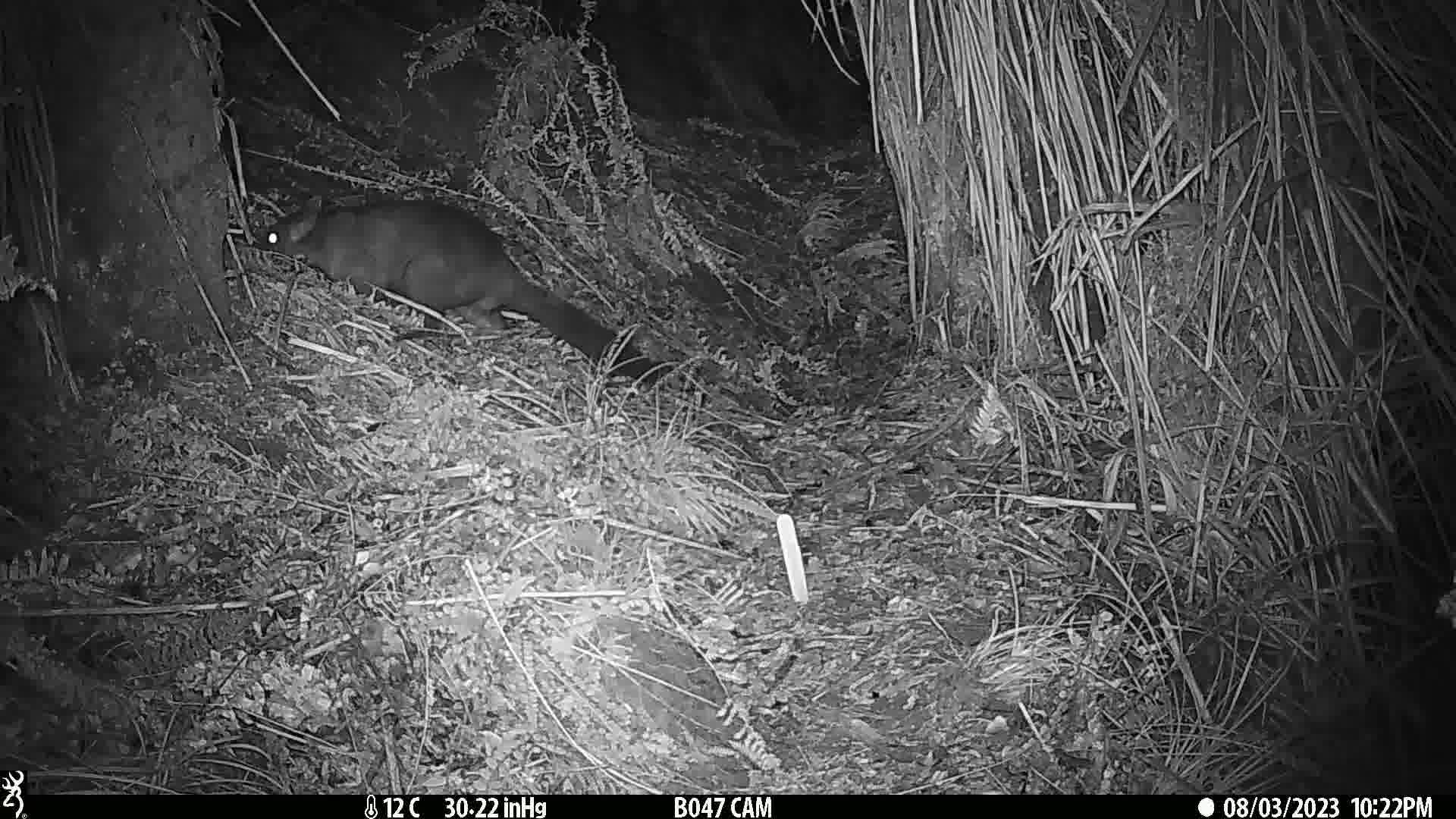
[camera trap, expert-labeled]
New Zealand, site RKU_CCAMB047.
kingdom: Animalia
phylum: Chordata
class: Mammalia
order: Diprotodontia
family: Phalangeridae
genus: Trichosurus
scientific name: Trichosurus vulpecula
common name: common brushtail possum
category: possum